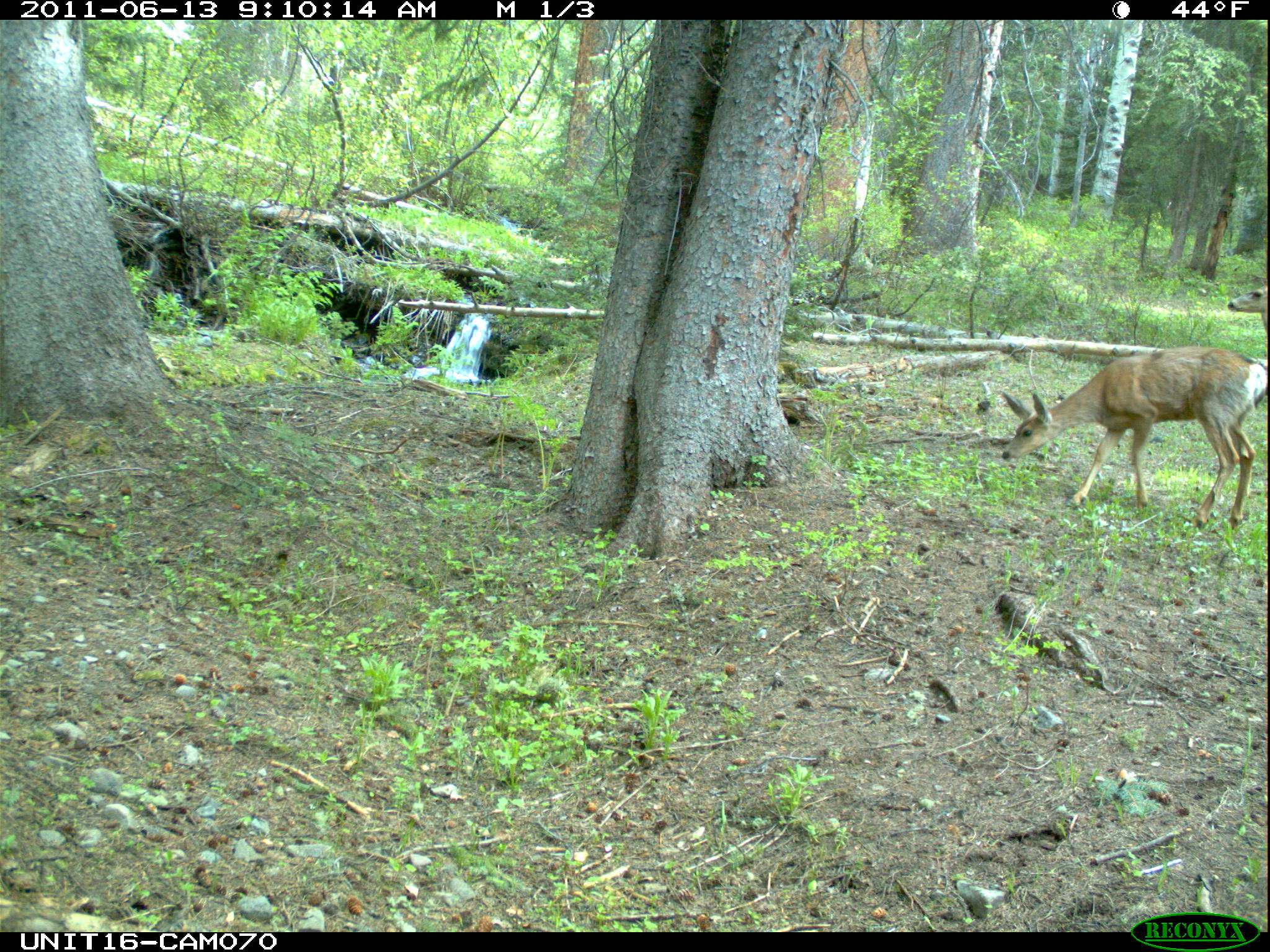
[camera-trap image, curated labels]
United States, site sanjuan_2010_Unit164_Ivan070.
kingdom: Animalia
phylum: Chordata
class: Mammalia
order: Artiodactyla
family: Cervidae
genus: Odocoileus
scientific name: Odocoileus hemionus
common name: mule deer